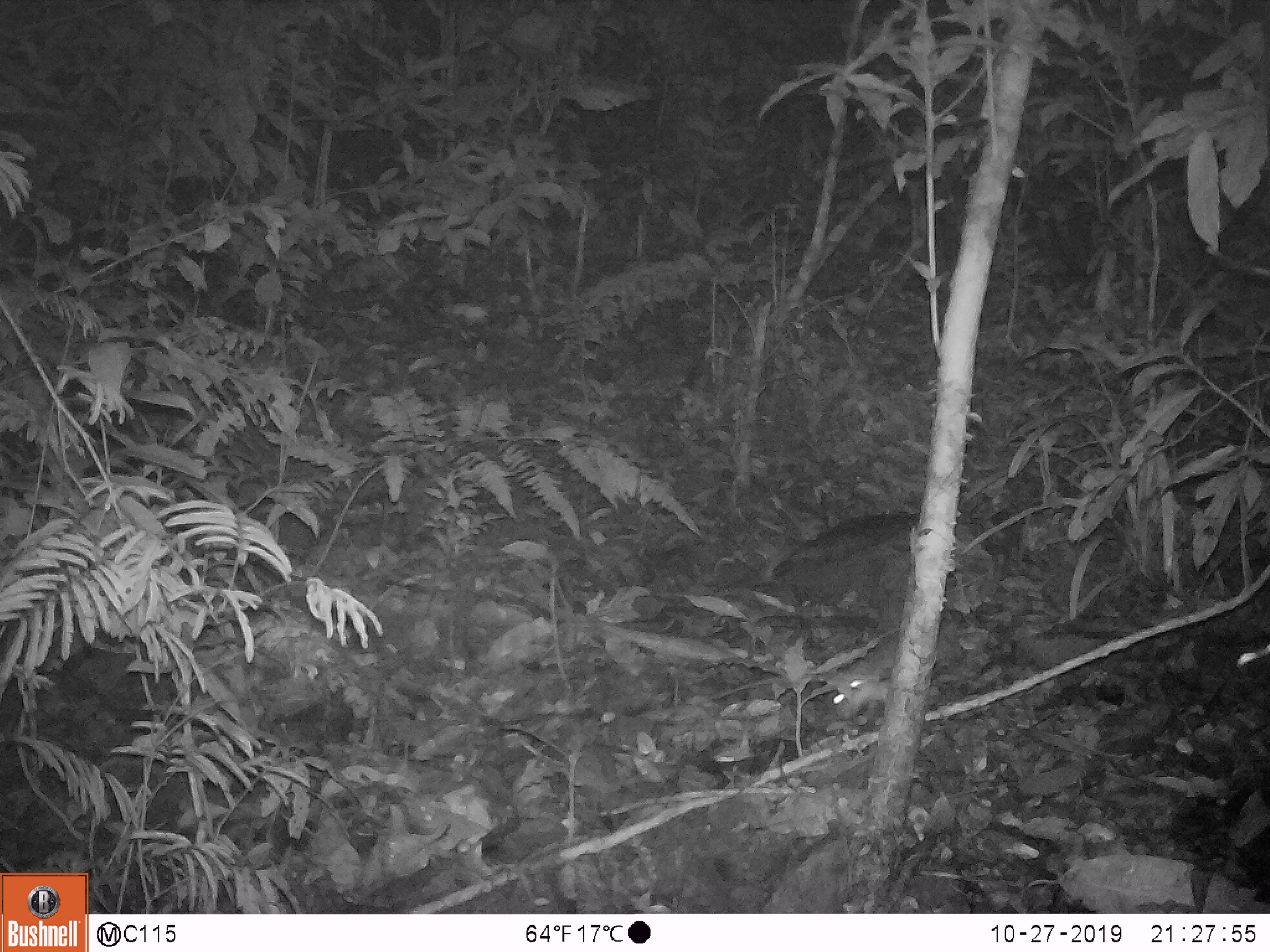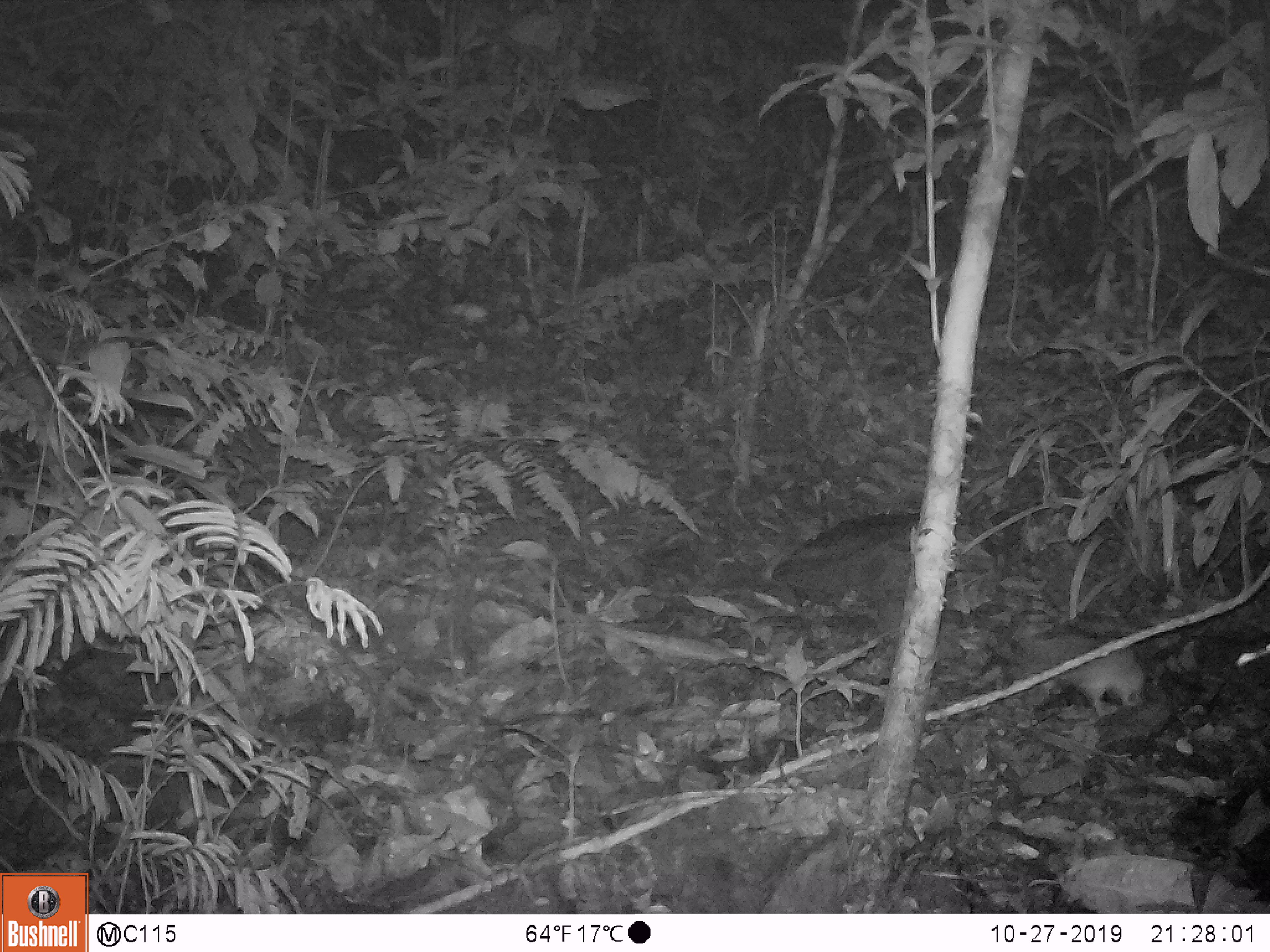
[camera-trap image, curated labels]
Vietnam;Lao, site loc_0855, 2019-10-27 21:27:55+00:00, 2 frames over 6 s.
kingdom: Animalia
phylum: Chordata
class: Mammalia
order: Rodentia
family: Muridae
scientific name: Muridae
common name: old-world mice and rats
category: unidentified murid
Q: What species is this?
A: Unidentified murid (old-world mice and rats) (Muridae).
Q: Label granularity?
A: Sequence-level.